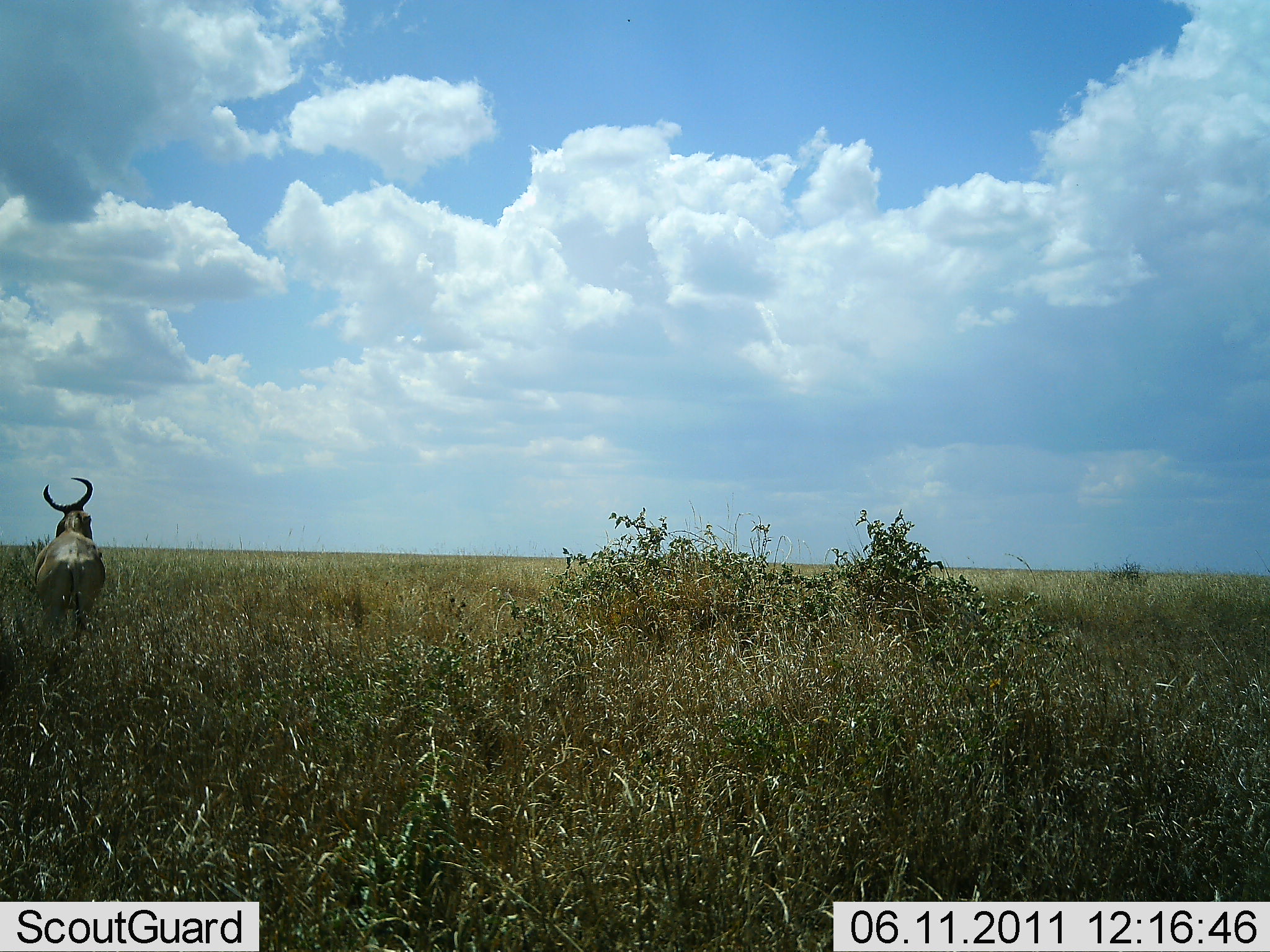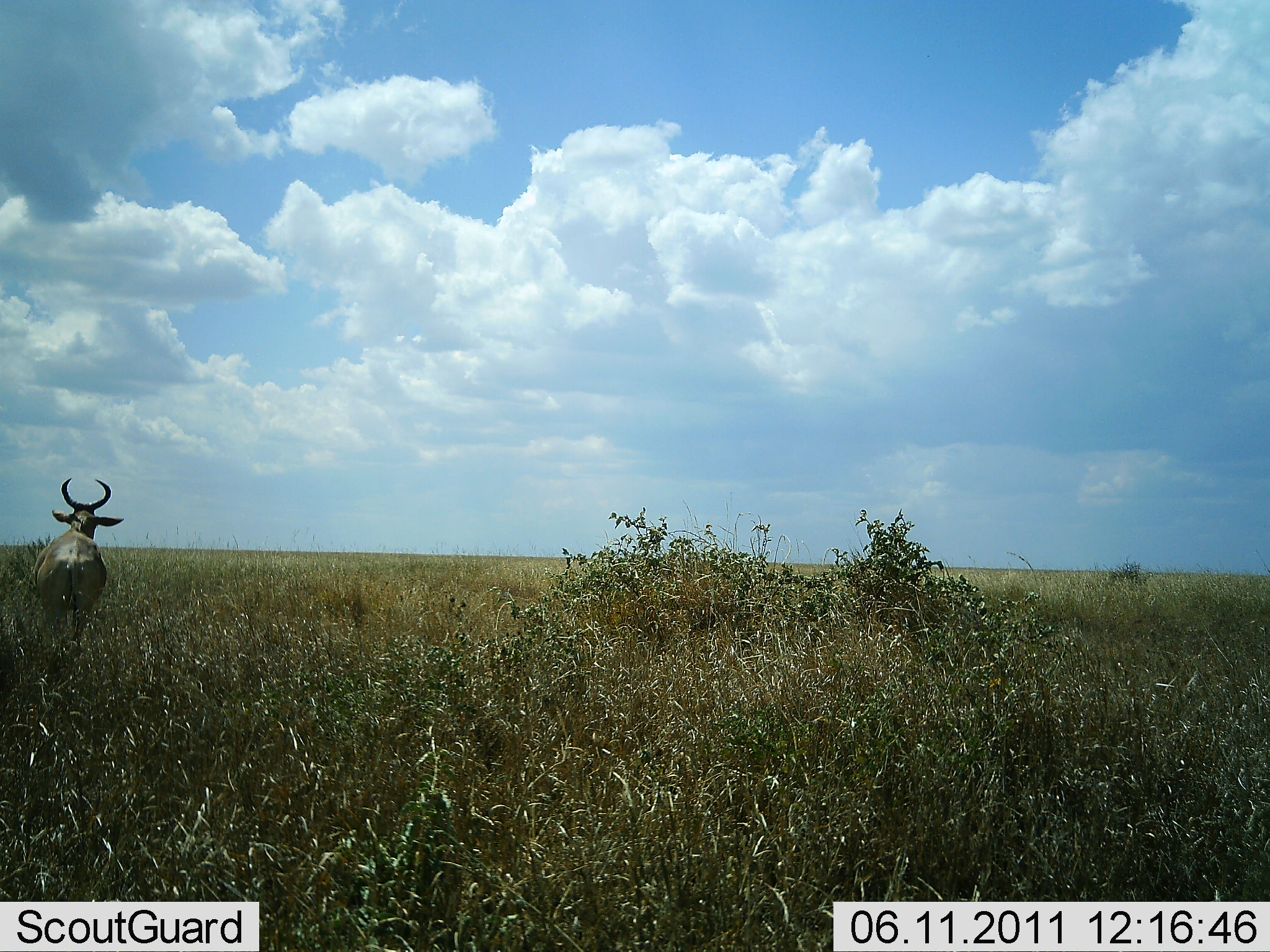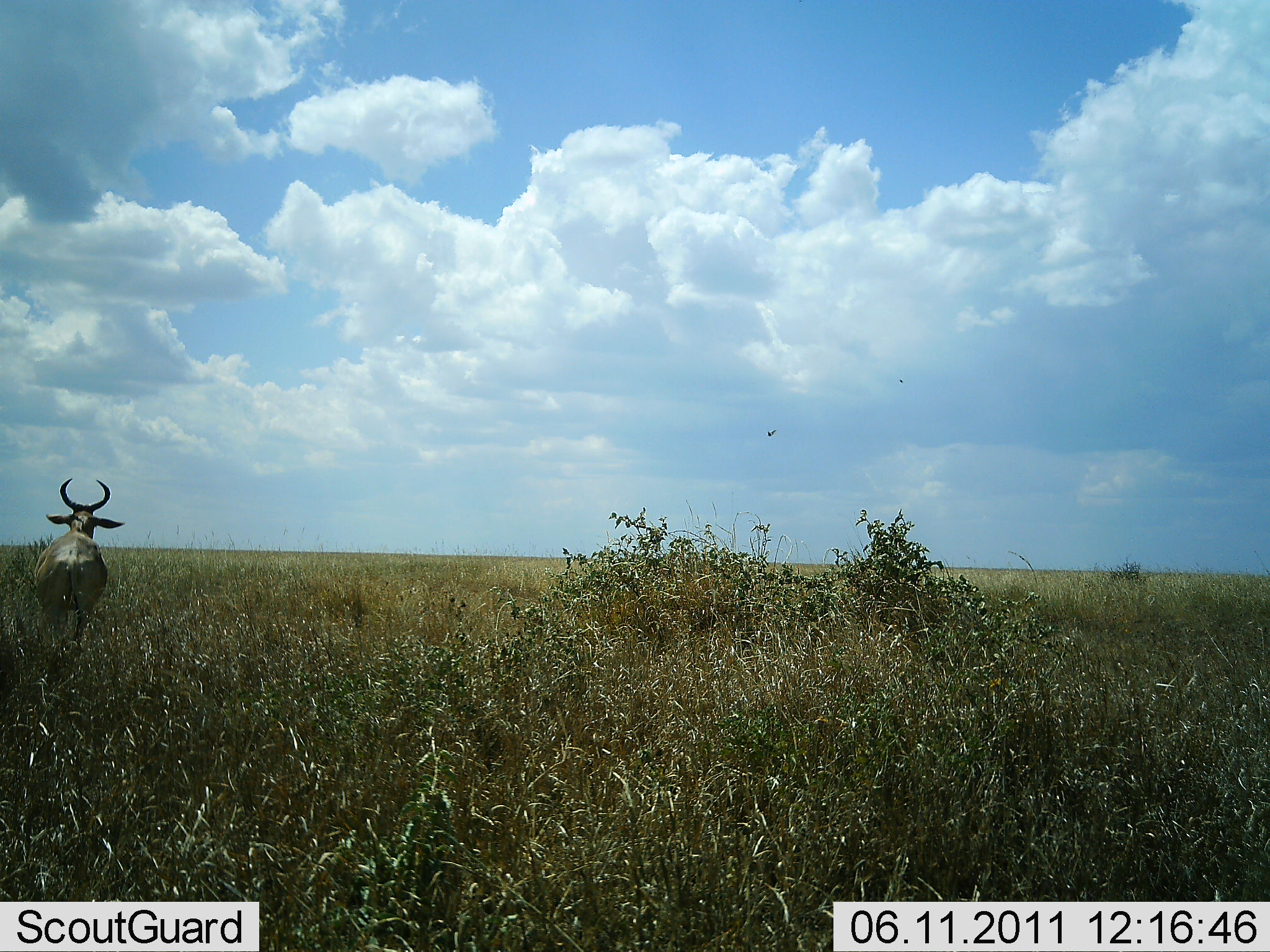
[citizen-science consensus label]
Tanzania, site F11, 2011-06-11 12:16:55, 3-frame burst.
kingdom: Animalia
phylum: Chordata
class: Mammalia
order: Artiodactyla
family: Bovidae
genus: Alcelaphus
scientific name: Alcelaphus buselaphus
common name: hartebeest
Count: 1.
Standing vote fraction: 64%.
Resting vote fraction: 0%.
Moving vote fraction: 27%.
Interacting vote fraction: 0%.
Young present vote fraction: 0%.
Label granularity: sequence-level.